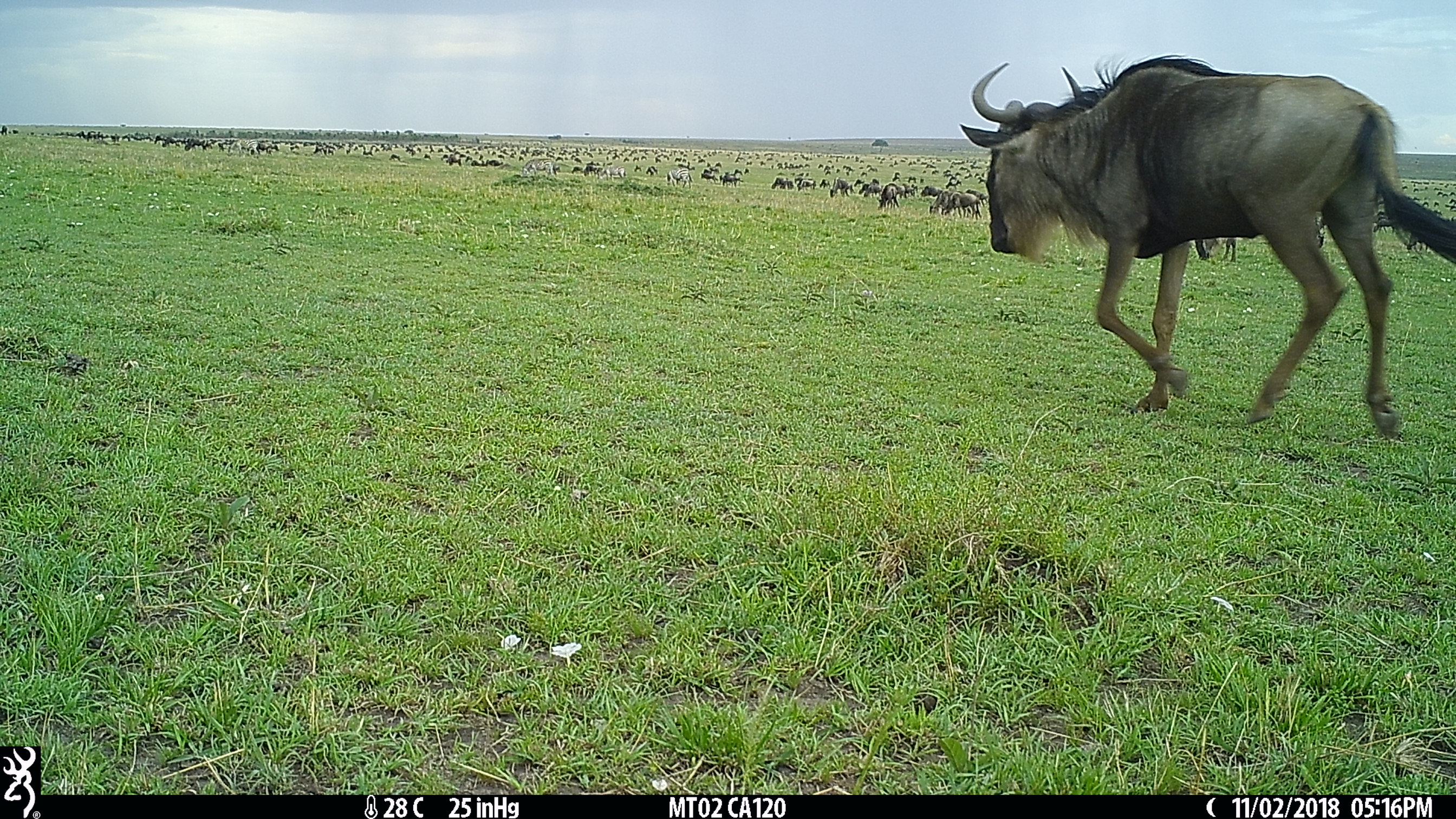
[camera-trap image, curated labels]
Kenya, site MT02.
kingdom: Animalia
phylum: Chordata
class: Mammalia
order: Artiodactyla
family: Bovidae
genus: Connochaetes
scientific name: Connochaetes taurinus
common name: blue wildebeest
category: wildebeest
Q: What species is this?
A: Wildebeest (blue wildebeest) (Connochaetes taurinus).